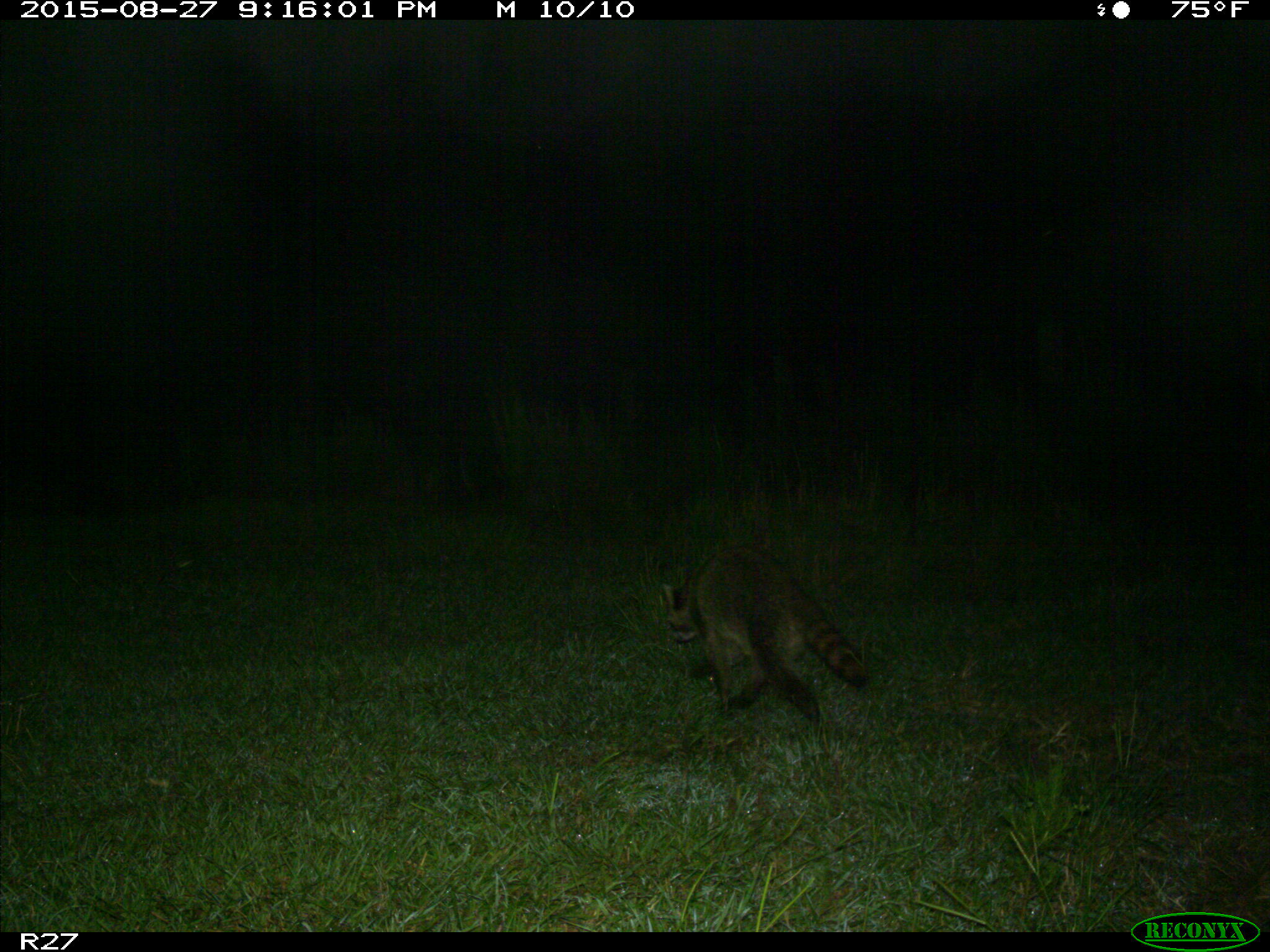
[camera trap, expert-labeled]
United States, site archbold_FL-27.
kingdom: Animalia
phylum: Chordata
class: Mammalia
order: Carnivora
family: Procyonidae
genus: Procyon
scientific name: Procyon lotor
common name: common raccoon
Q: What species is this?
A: Procyon lotor (common raccoon).